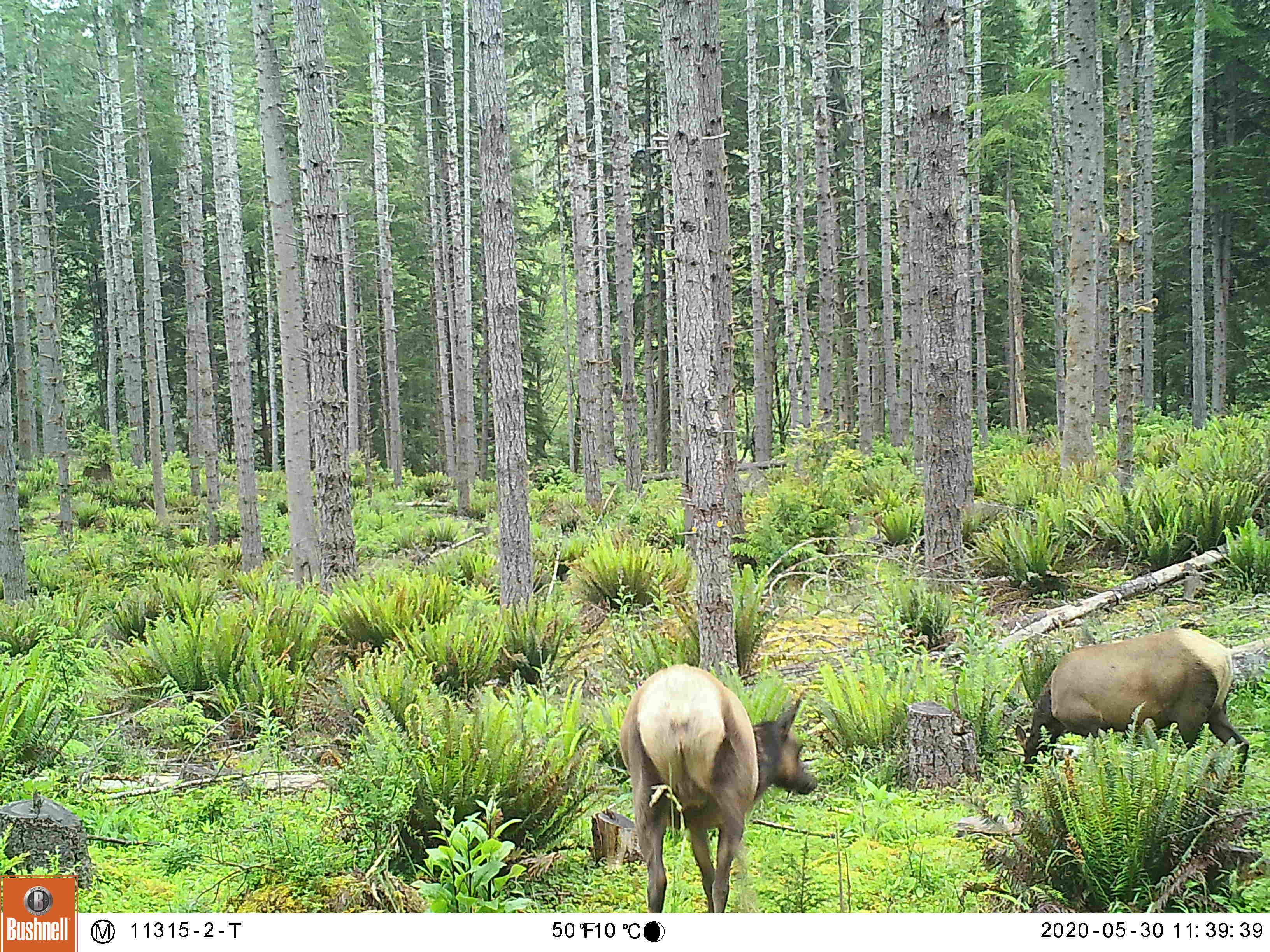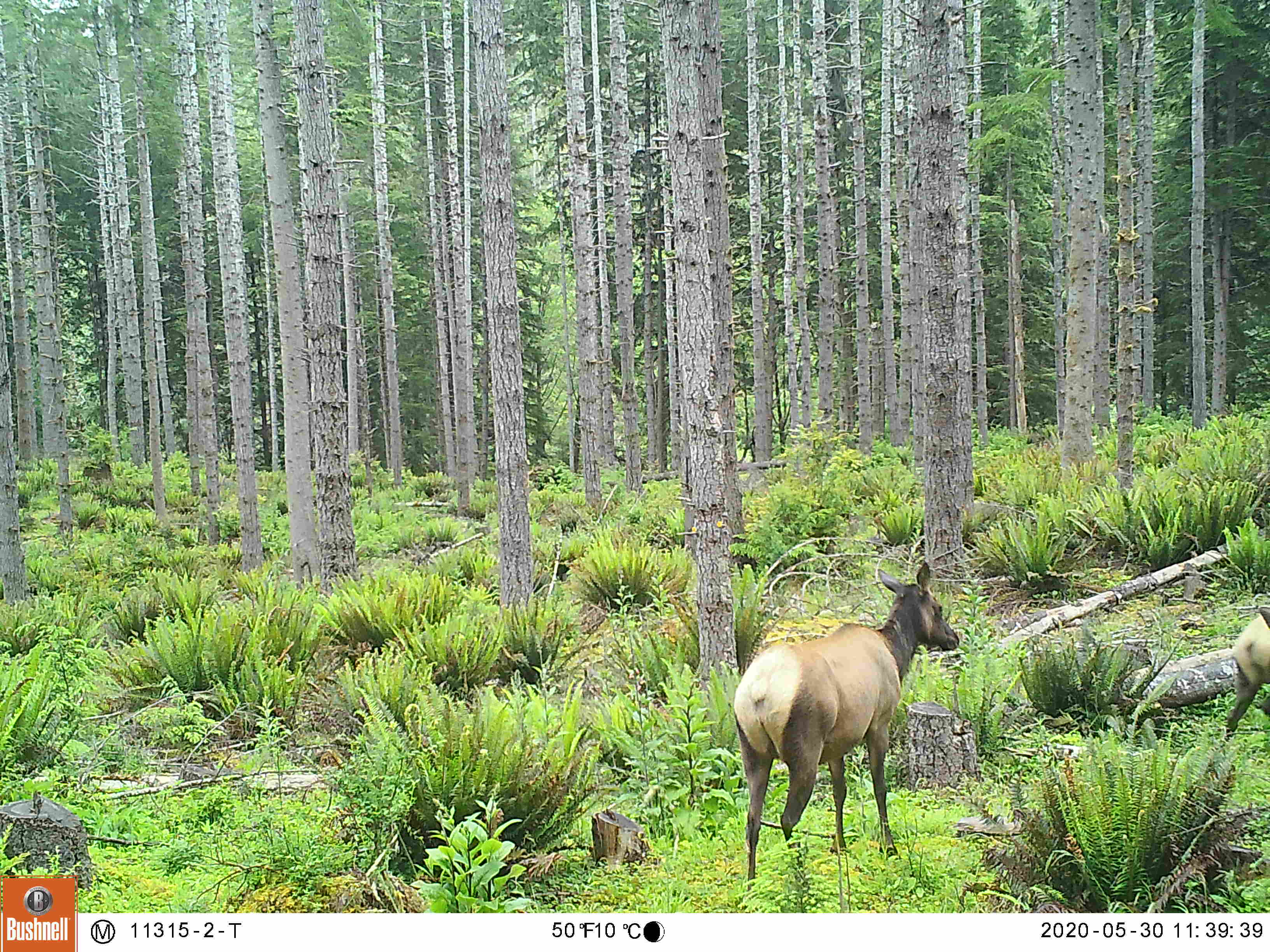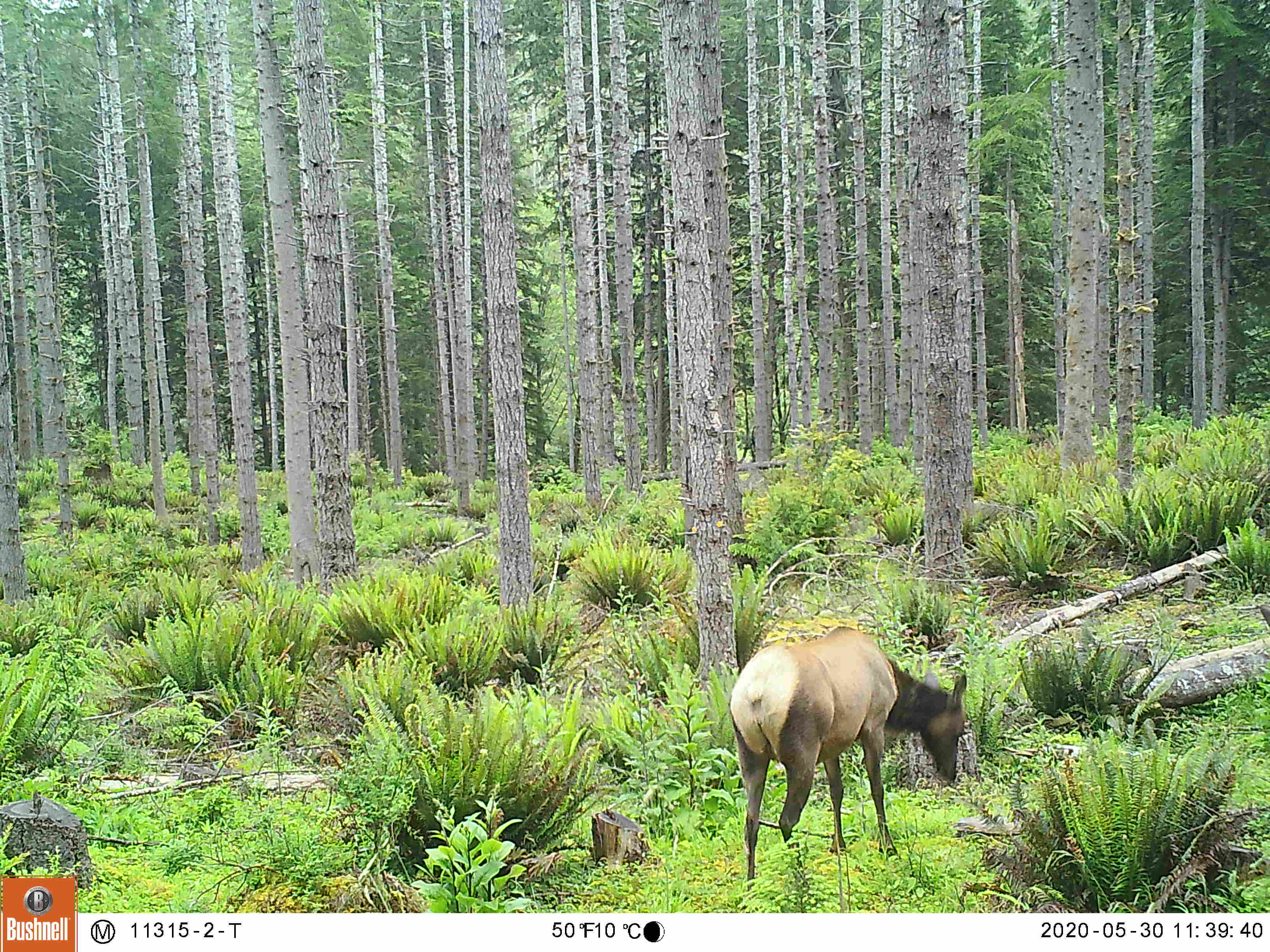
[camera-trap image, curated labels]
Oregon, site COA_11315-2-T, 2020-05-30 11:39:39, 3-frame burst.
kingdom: Animalia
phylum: Chordata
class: Mammalia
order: Artiodactyla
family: Cervidae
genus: Cervus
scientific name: Cervus canadensis roosevelti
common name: roosevelt elk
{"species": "roosevelt elk (Cervus canadensis roosevelti)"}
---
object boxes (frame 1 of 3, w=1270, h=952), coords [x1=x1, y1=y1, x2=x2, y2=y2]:
roosevelt elk: [x1=616, y1=660, x2=816, y2=904]; [x1=1013, y1=618, x2=1251, y2=776]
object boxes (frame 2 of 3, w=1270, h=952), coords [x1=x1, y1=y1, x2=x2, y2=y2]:
roosevelt elk: [x1=732, y1=552, x2=964, y2=882]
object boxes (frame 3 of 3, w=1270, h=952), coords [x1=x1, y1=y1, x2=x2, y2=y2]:
roosevelt elk: [x1=724, y1=620, x2=979, y2=884]